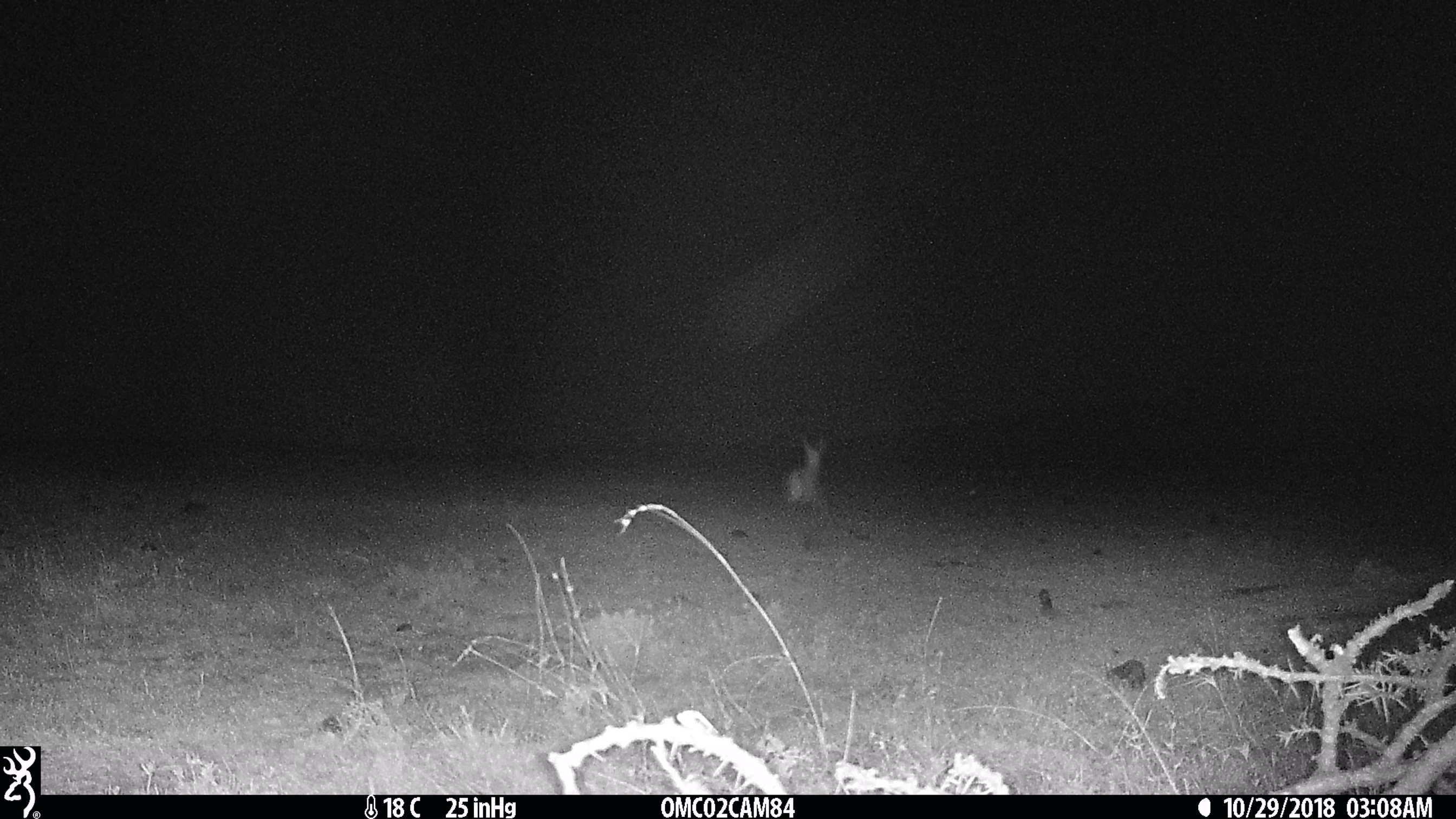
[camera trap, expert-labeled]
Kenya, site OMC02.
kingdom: Animalia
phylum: Chordata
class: Mammalia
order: Artiodactyla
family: Bovidae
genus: Eudorcas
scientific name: Eudorcas thomsonii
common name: thomon's gazelle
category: gazelle thomsons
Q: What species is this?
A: Gazelle thomsons (thomon's gazelle) (Eudorcas thomsonii).